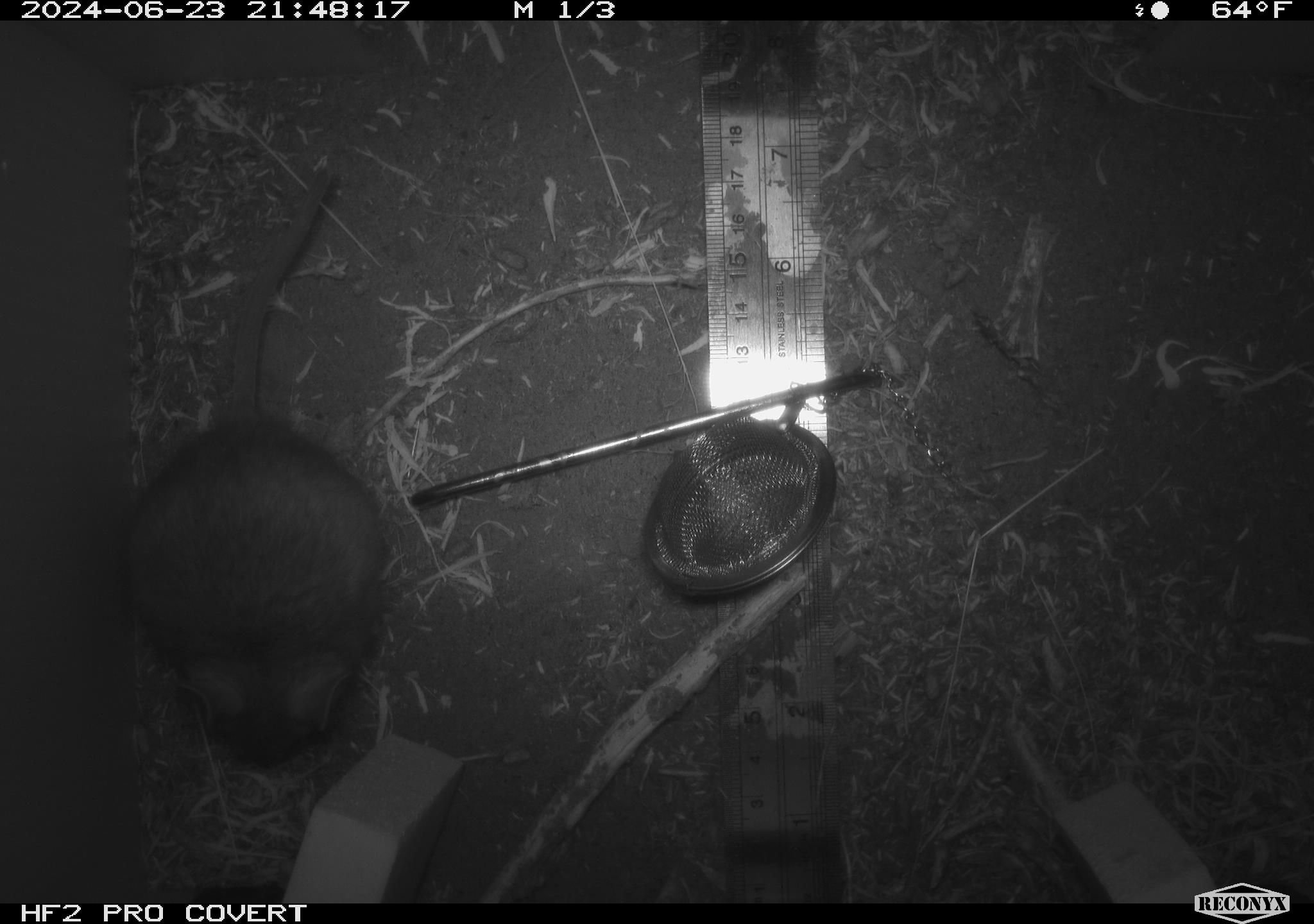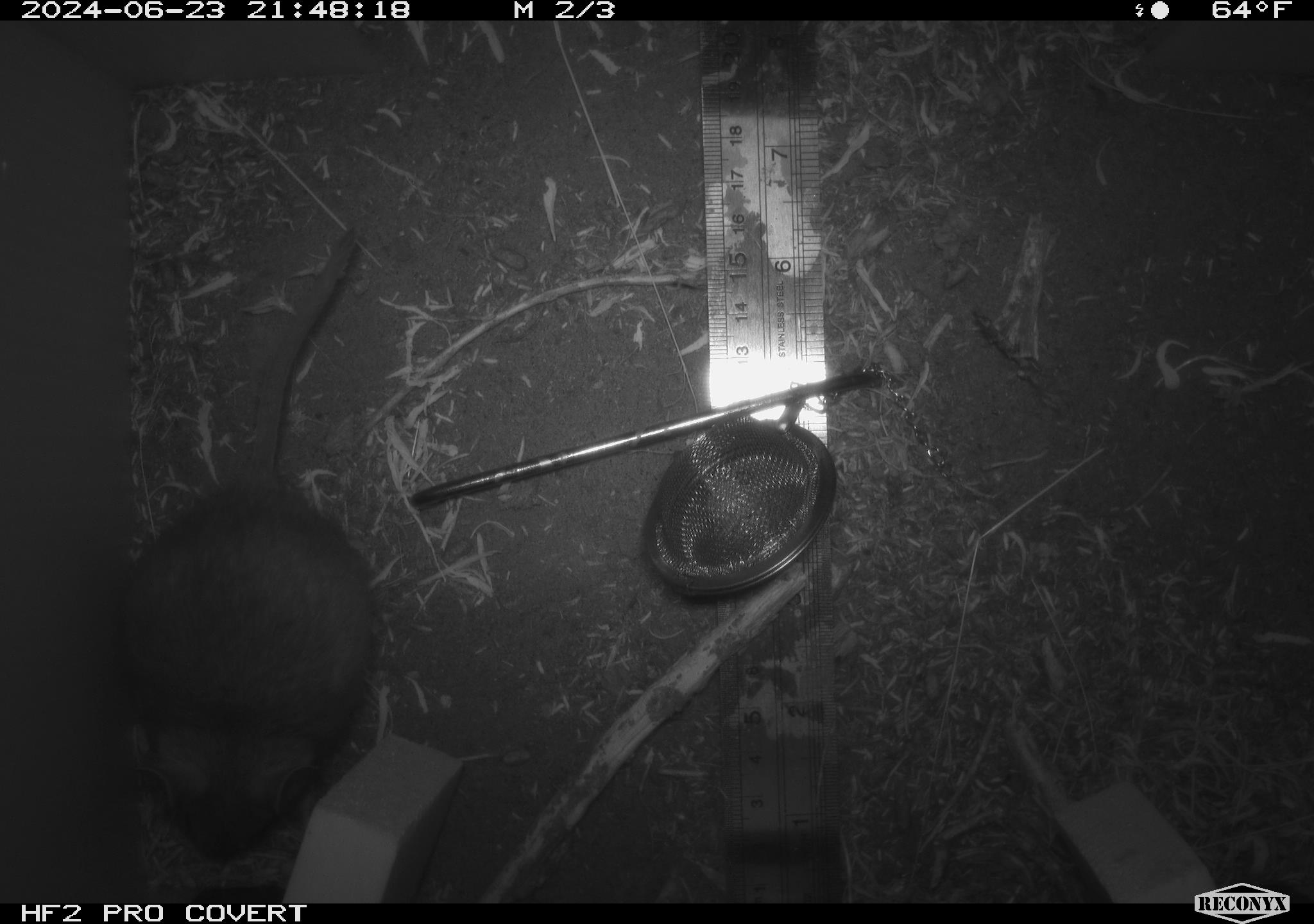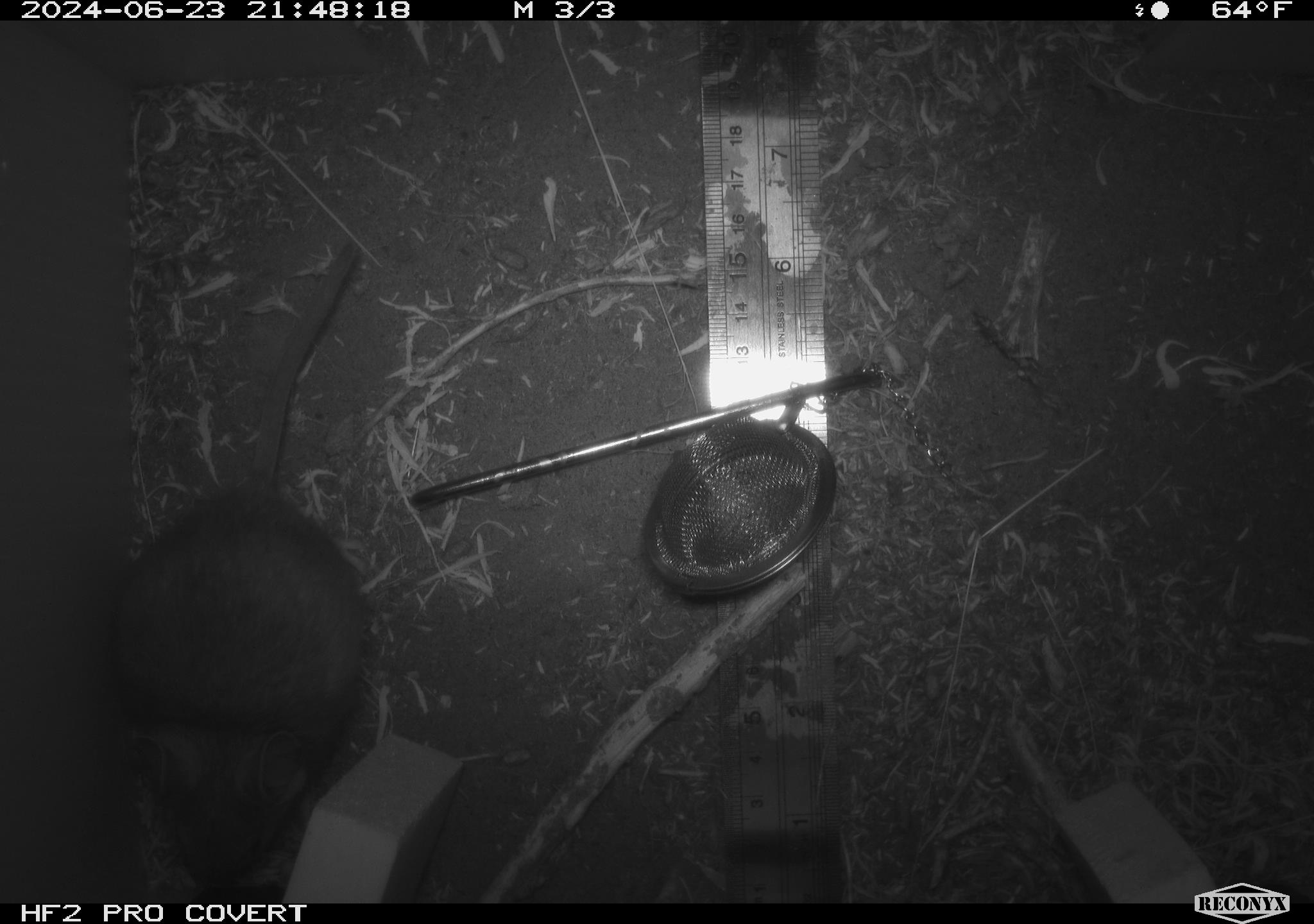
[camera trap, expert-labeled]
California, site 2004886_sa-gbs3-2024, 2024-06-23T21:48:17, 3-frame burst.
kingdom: Animalia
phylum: Chordata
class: Mammalia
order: Rodentia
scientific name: Rodentia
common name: woodrat or rat or mouse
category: woodrat or rat or mouse species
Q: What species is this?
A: Woodrat or rat or mouse species (woodrat or rat or mouse) (Rodentia).